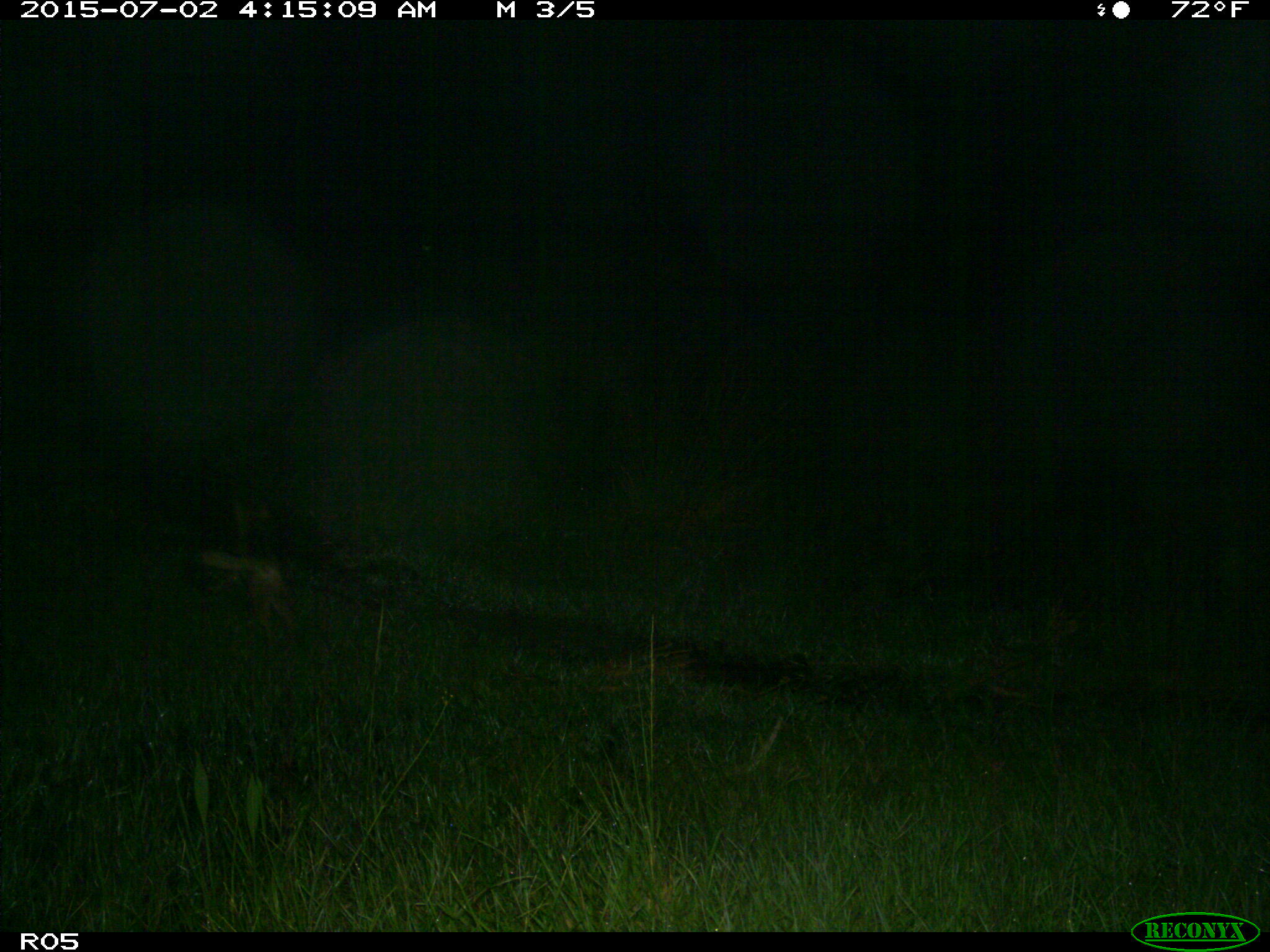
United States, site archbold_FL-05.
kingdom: Animalia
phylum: Chordata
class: Mammalia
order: Carnivora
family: Canidae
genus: Canis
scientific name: Canis latrans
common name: coyote